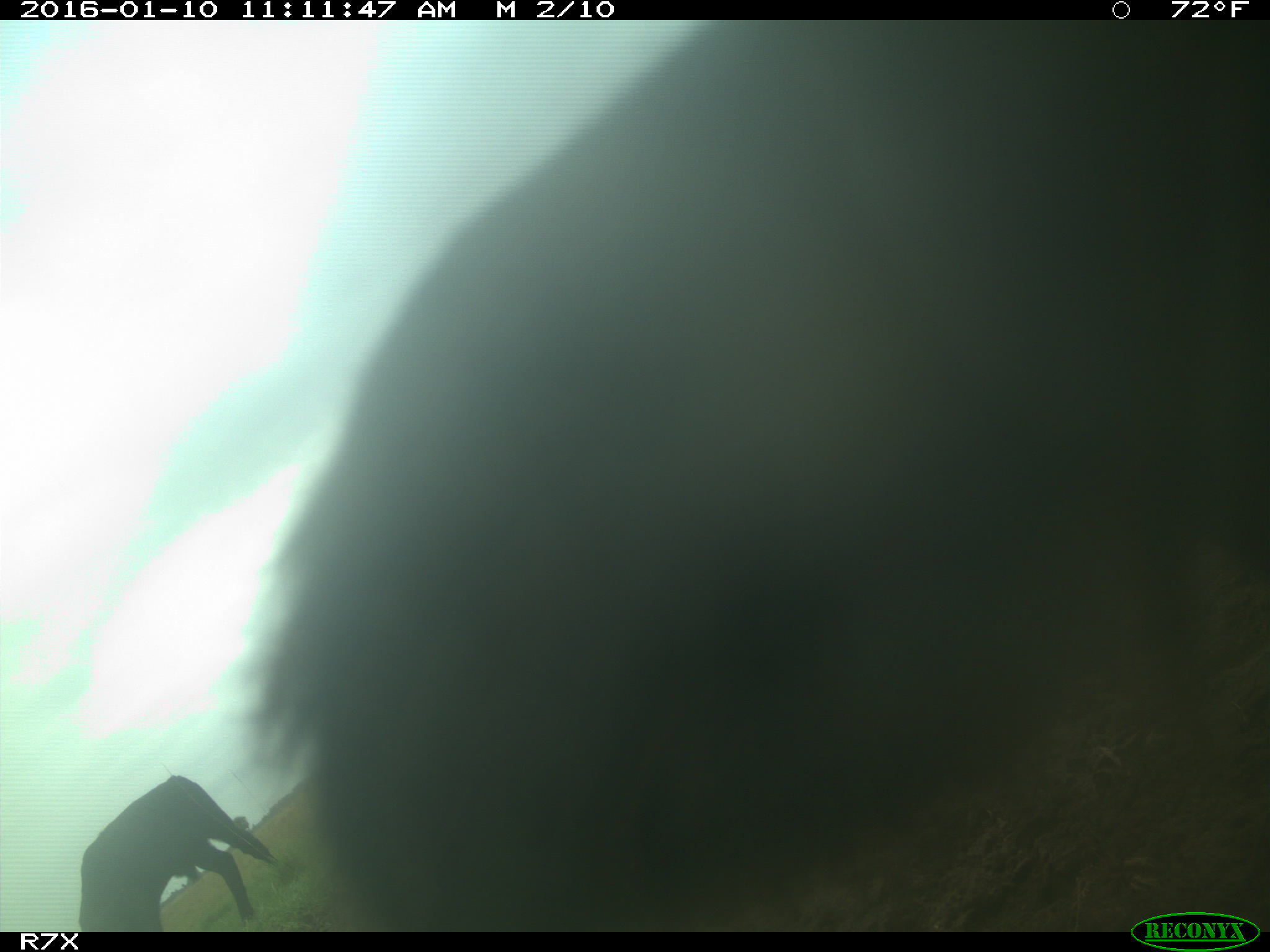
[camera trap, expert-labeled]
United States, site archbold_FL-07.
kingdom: Animalia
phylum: Chordata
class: Mammalia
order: Artiodactyla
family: Bovidae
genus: Bos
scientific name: Bos taurus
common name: domestic cow